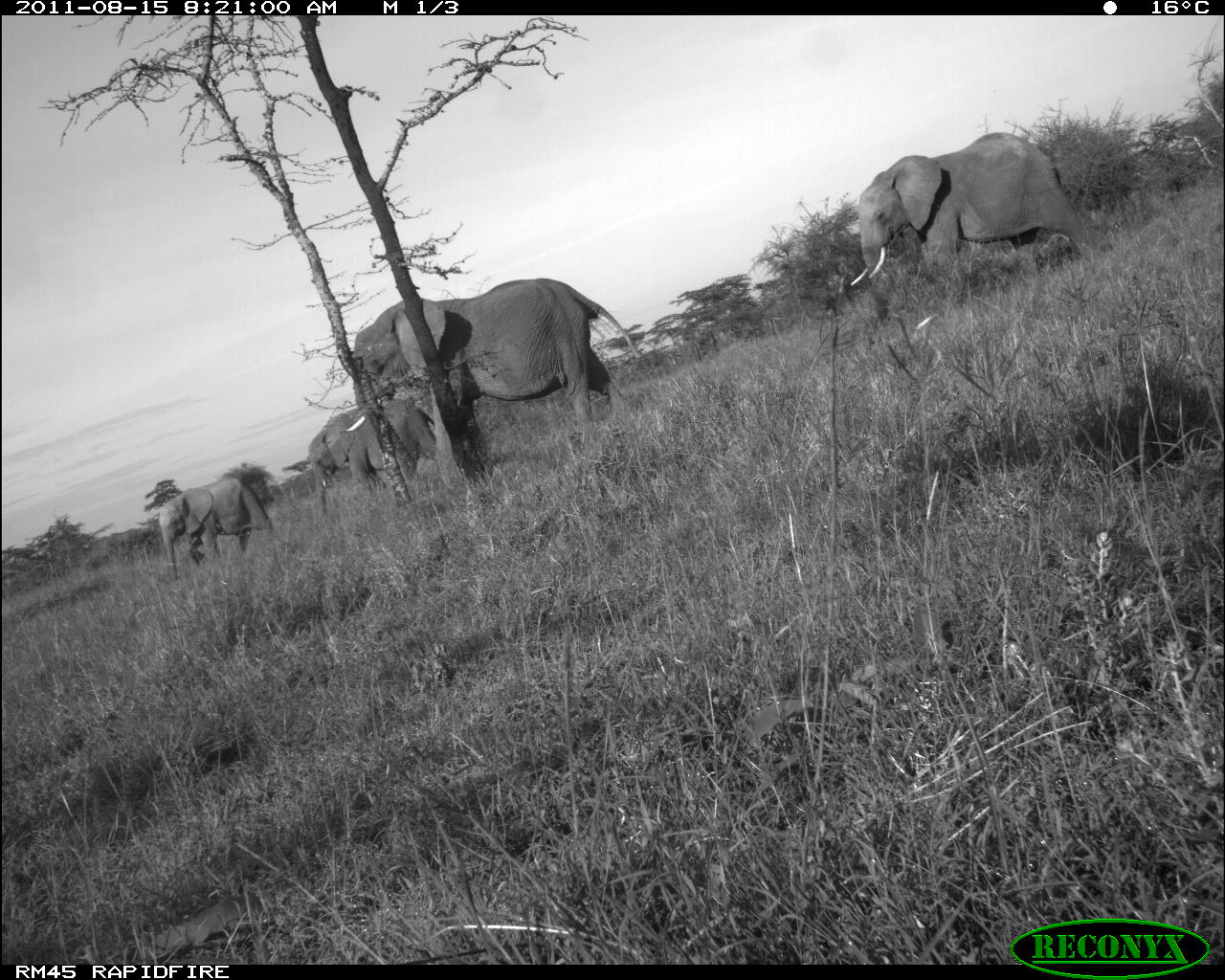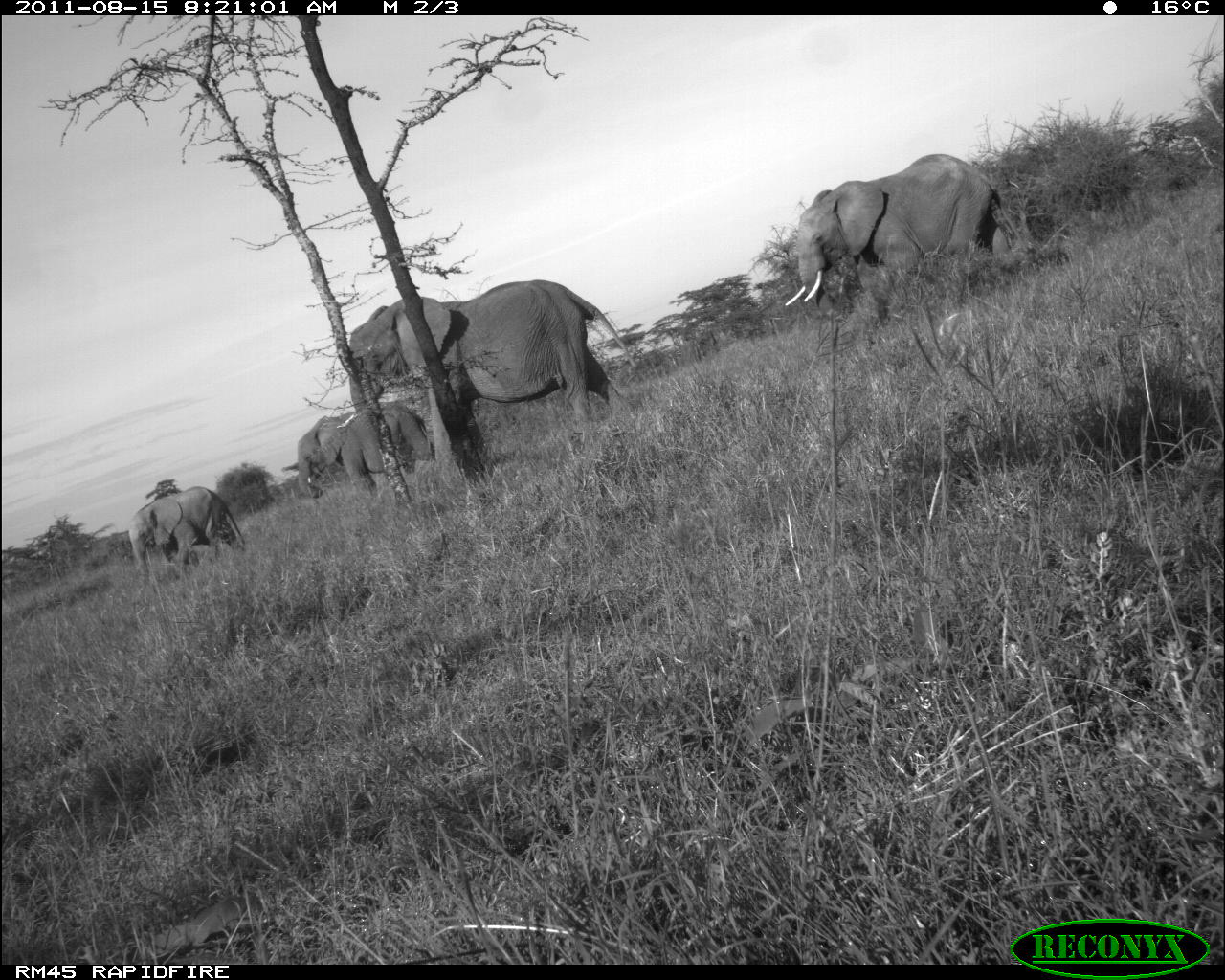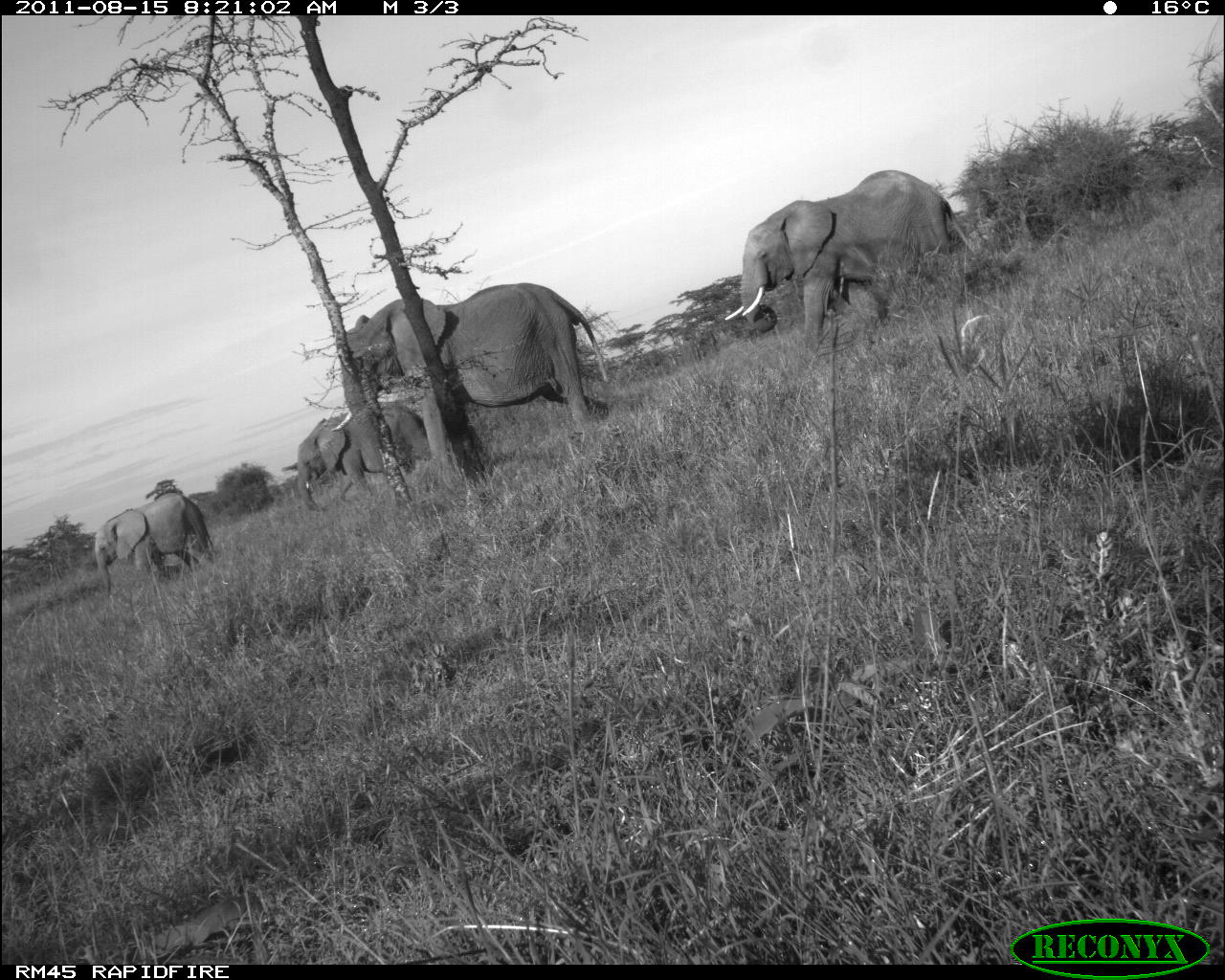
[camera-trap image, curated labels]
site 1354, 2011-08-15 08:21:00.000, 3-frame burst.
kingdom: Animalia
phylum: Chordata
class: Mammalia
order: Proboscidea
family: Elephantidae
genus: Loxodonta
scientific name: Loxodonta africana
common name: african bush elephant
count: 4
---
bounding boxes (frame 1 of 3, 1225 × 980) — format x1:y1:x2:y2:
loxodonta africana: 341:274:651:497; 847:128:1097:325; 304:394:437:516; 156:474:276:583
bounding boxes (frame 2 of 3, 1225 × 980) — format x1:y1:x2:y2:
loxodonta africana: 333:277:640:471; 782:152:1028:321; 295:400:435:513; 125:483:247:581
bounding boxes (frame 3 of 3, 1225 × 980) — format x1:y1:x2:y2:
loxodonta africana: 328:278:611:496; 720:167:979:364; 284:401:434:512; 91:490:215:599